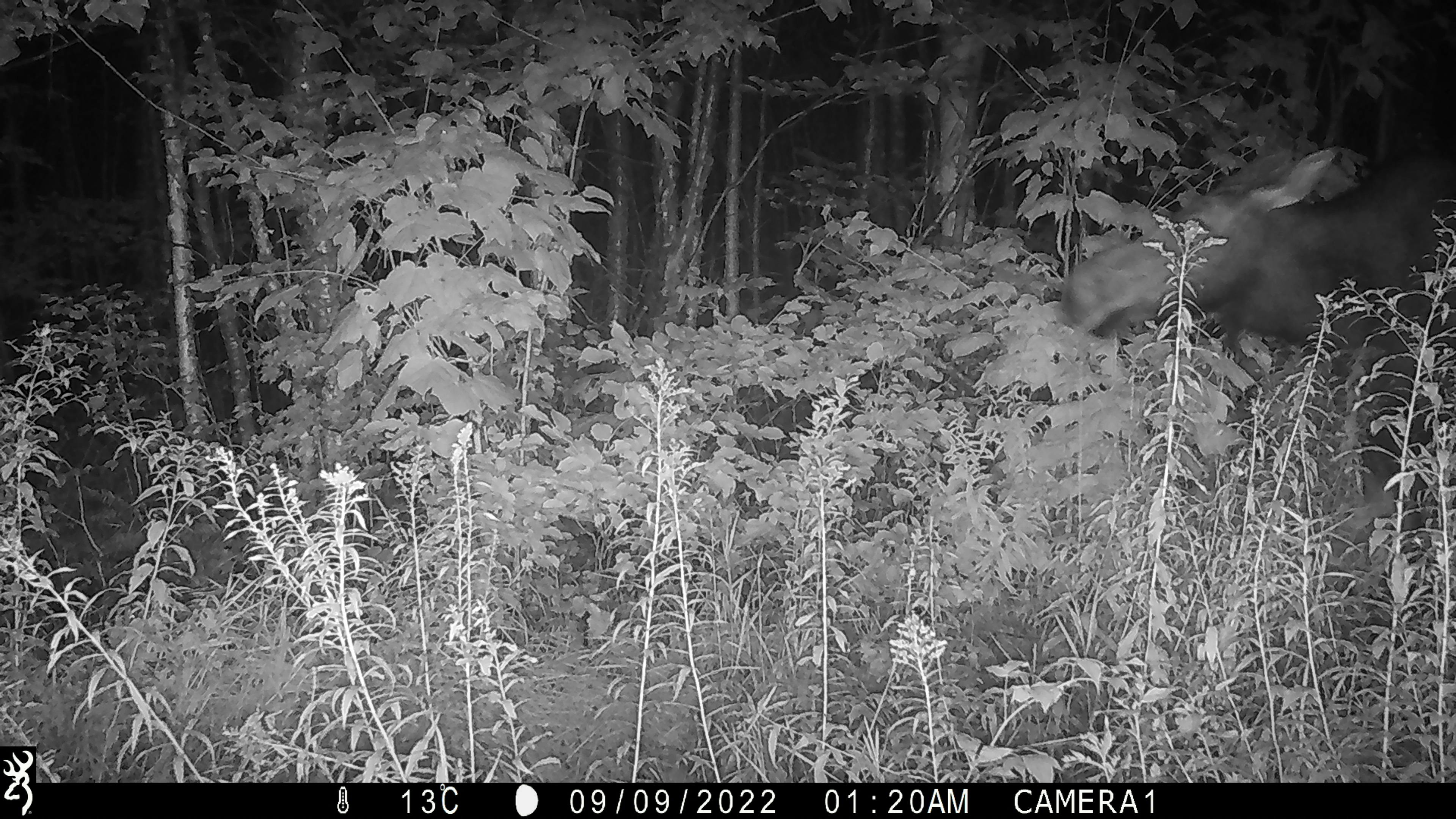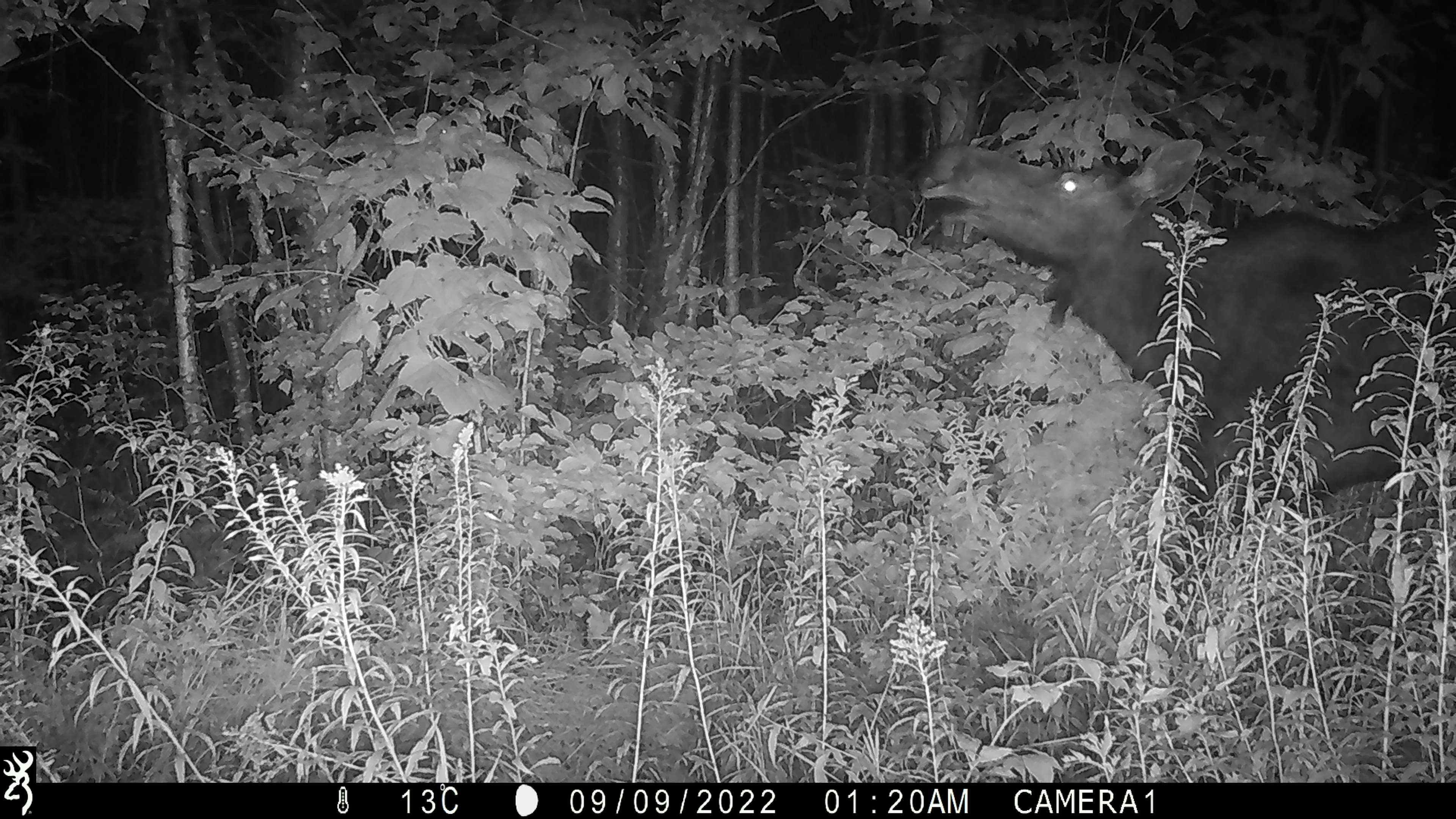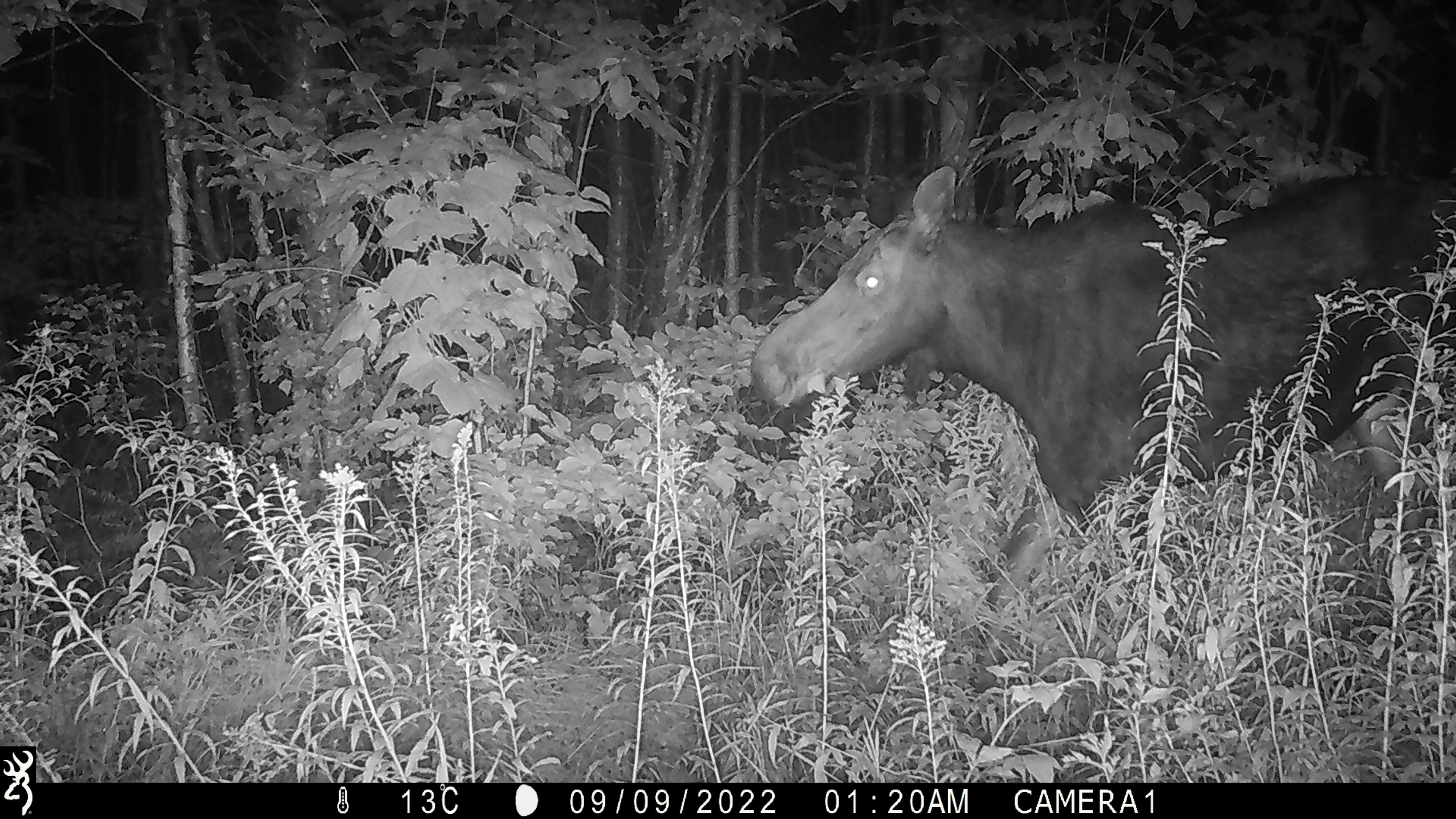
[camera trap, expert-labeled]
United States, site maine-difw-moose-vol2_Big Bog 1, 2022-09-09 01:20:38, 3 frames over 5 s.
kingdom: Animalia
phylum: Chordata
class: Mammalia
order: Artiodactyla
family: Cervidae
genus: Alces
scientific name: Alces alces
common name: moose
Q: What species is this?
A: Moose (Alces alces).